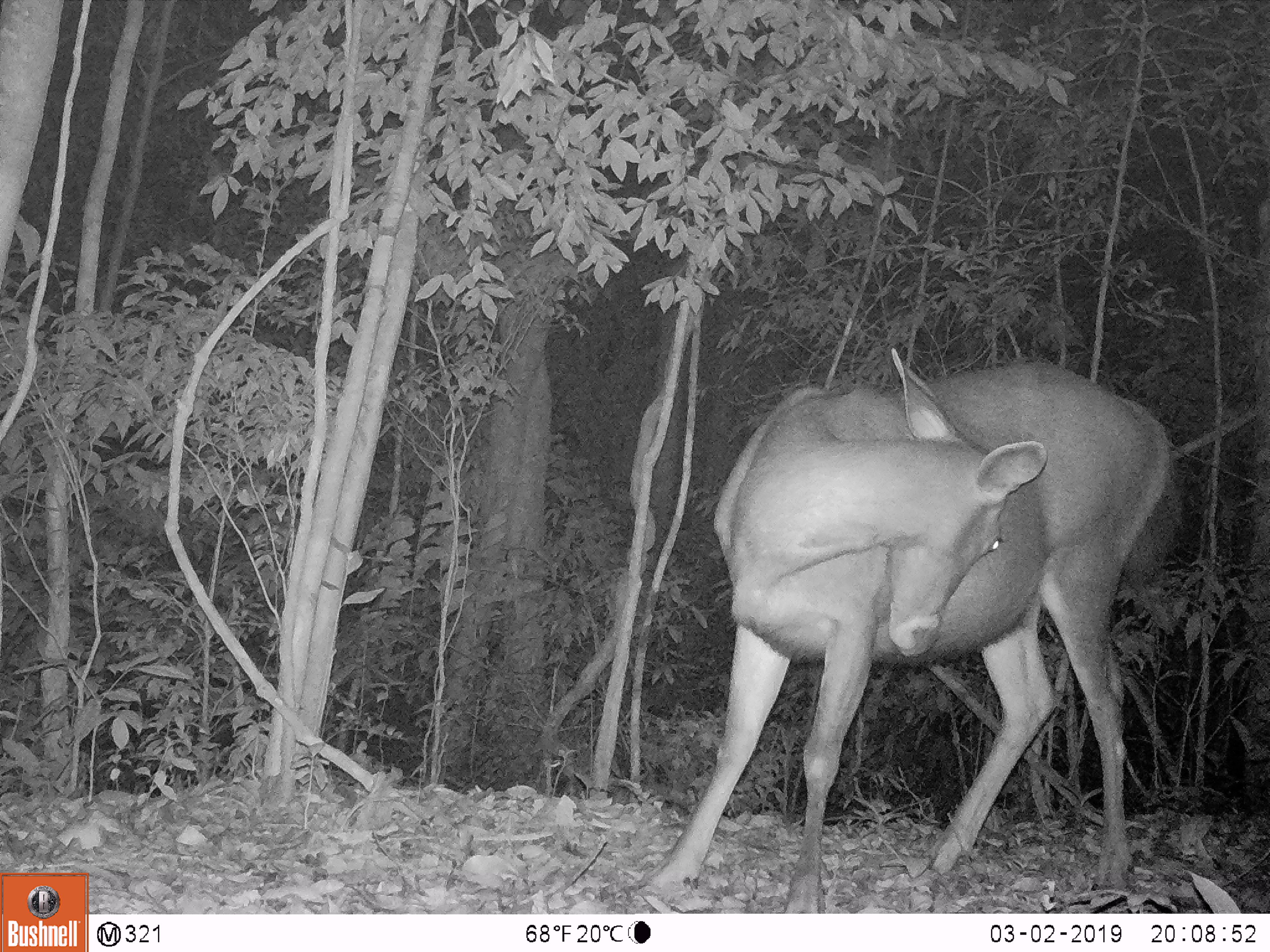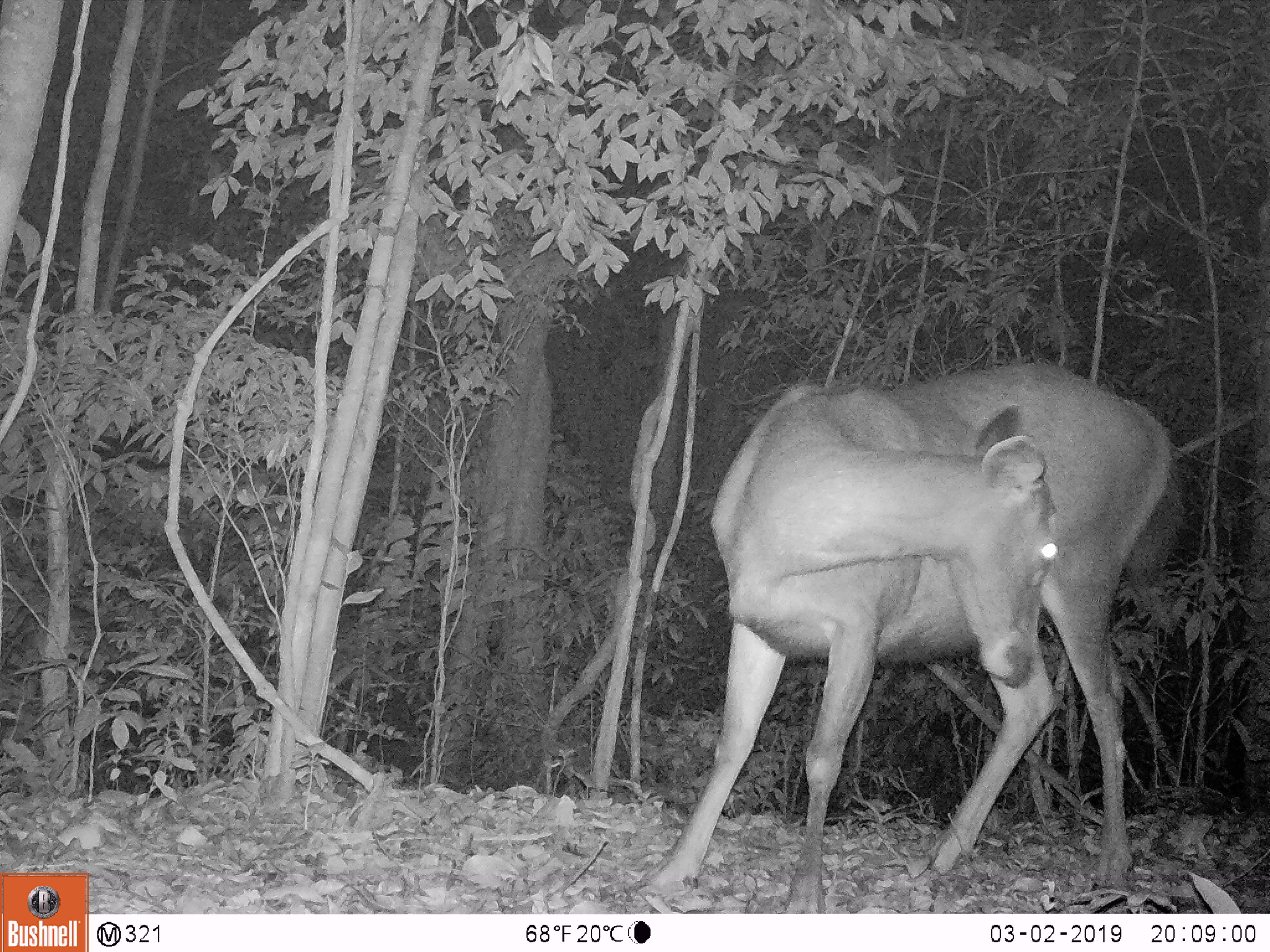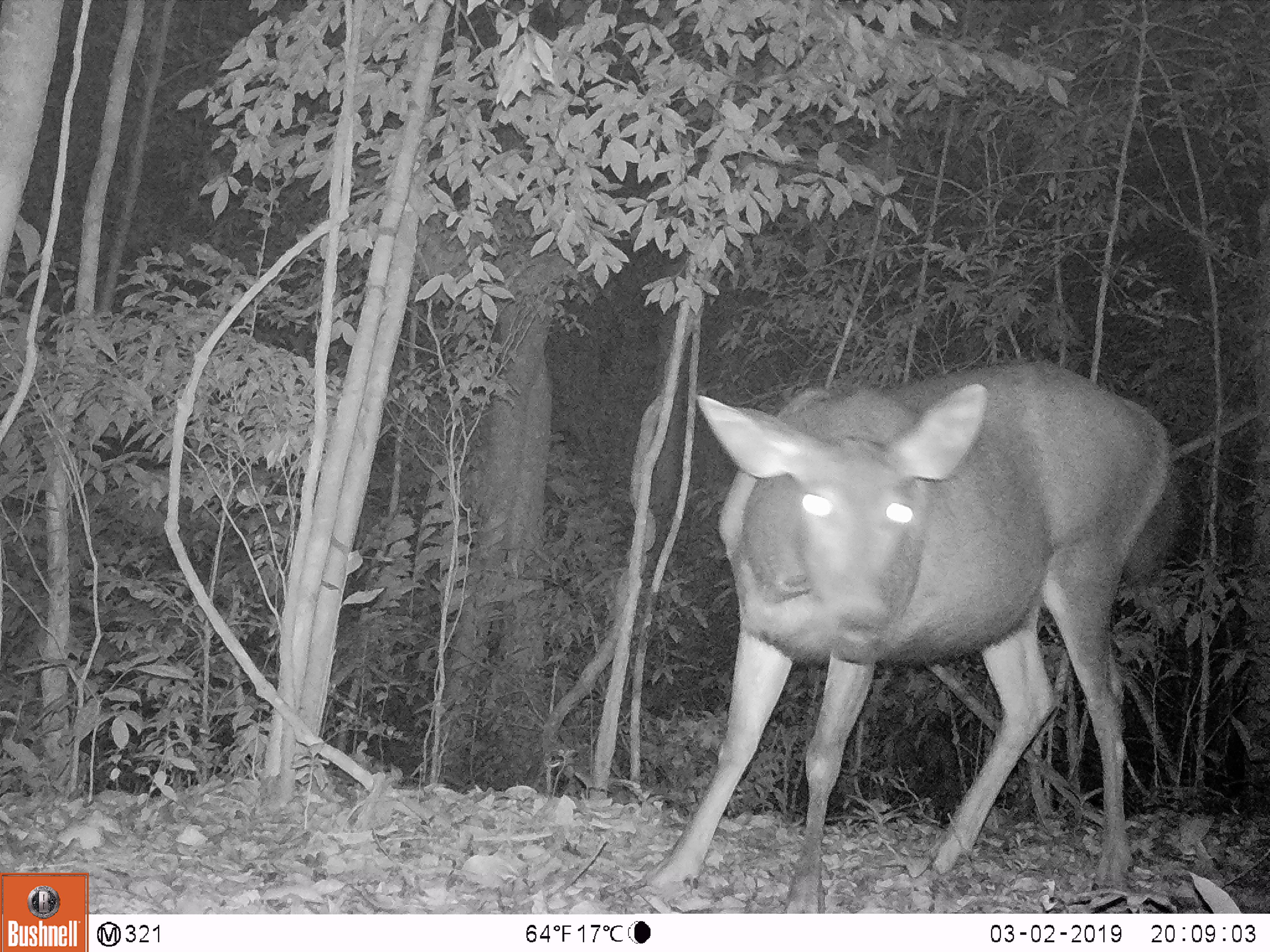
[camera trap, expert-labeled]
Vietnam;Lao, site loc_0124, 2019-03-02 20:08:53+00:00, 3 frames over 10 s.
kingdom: Animalia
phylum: Chordata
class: Mammalia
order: Artiodactyla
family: Cervidae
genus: Rusa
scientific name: Rusa unicolor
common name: sambar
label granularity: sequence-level